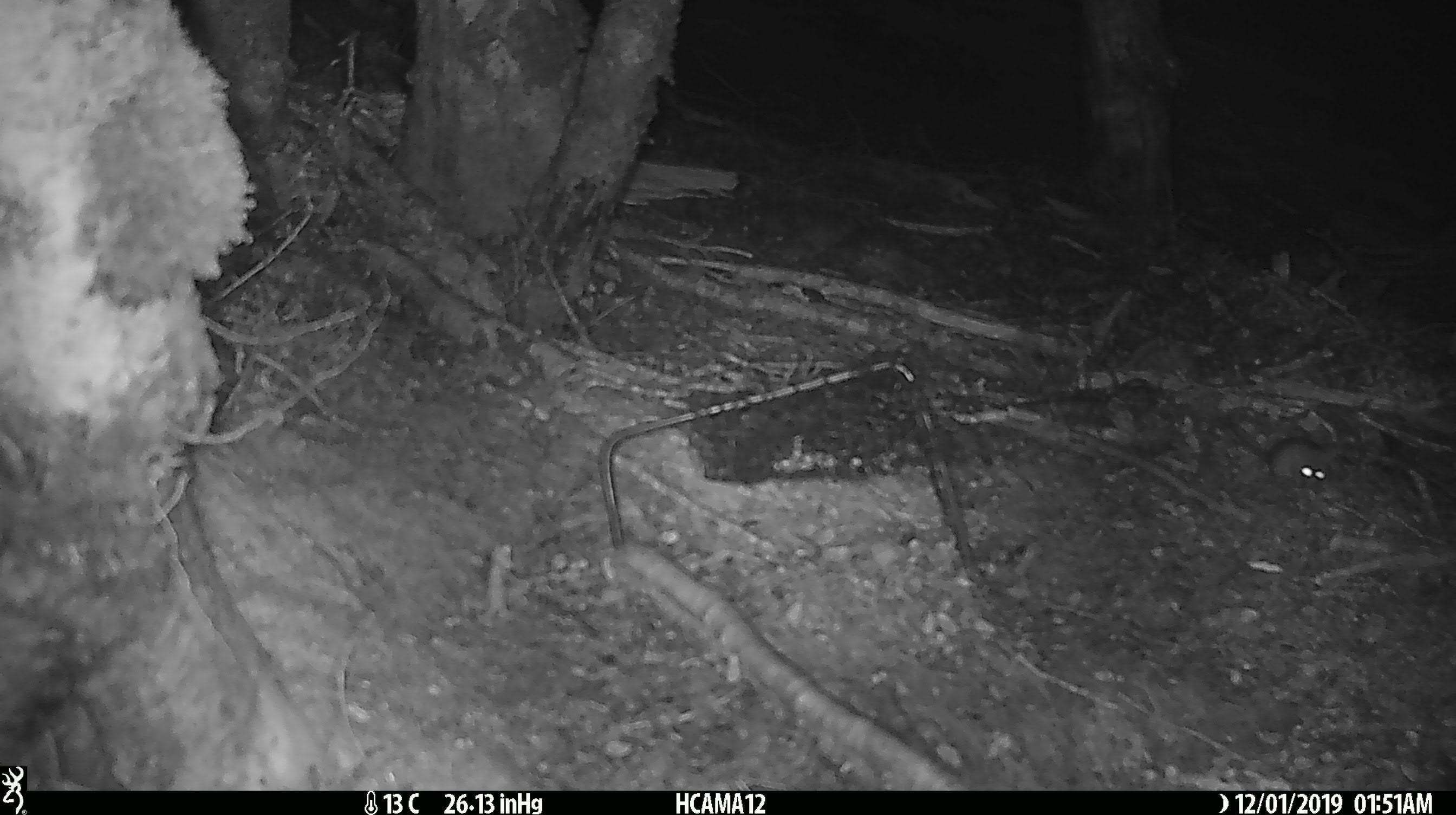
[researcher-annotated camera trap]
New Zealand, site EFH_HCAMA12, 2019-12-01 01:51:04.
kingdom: Animalia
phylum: Chordata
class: Mammalia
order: Rodentia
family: Muridae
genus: Mus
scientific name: Mus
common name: mouse